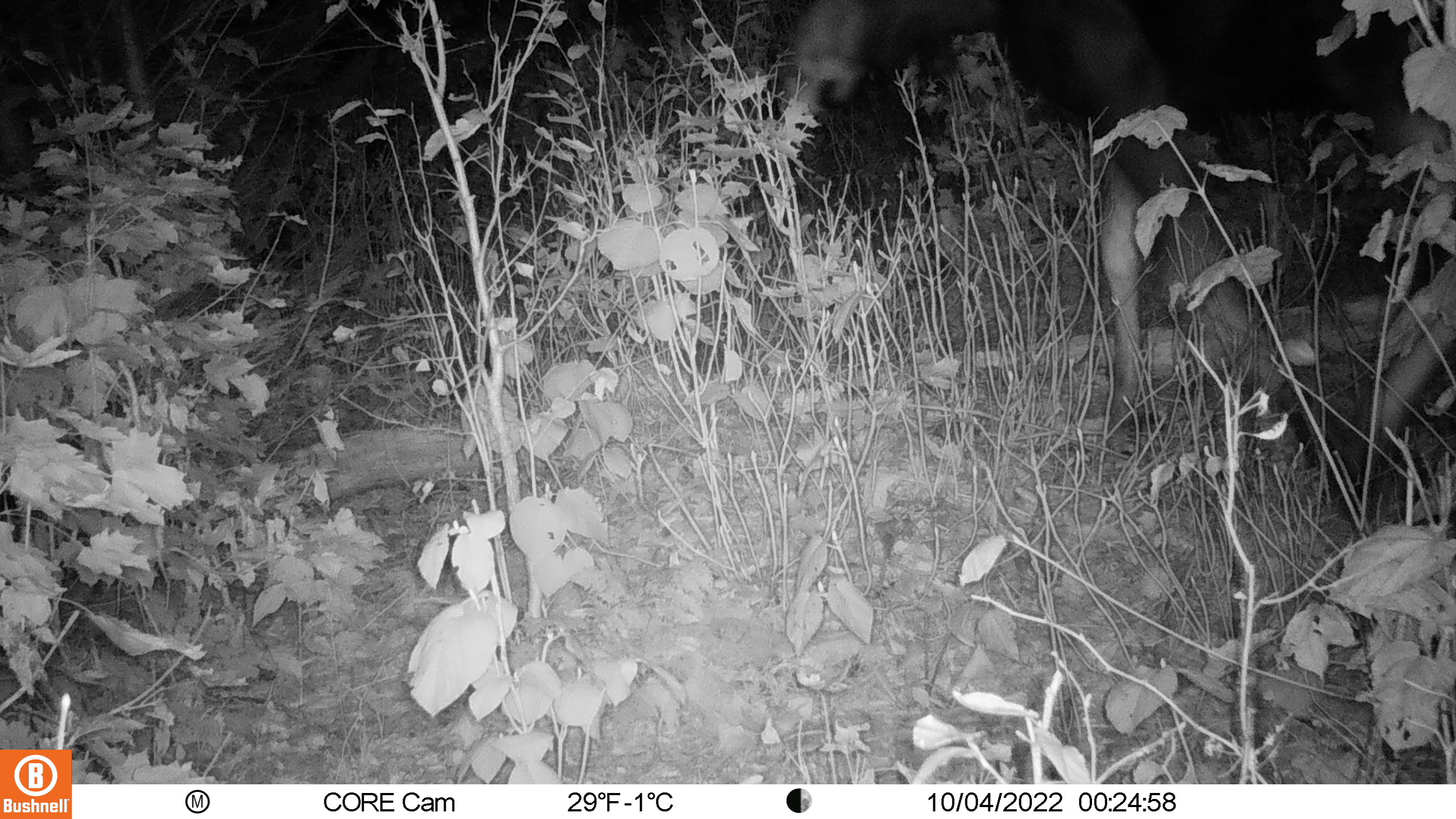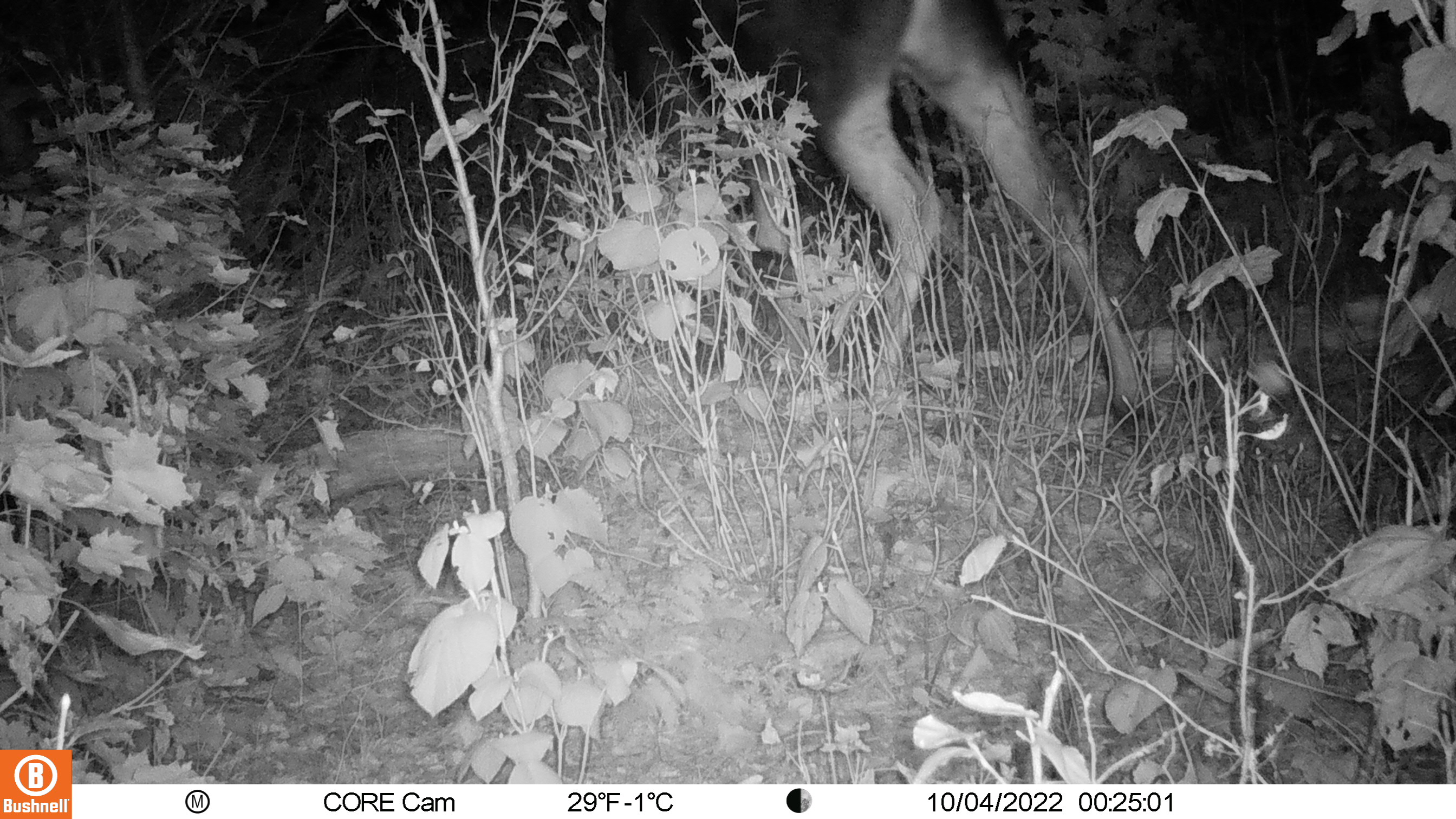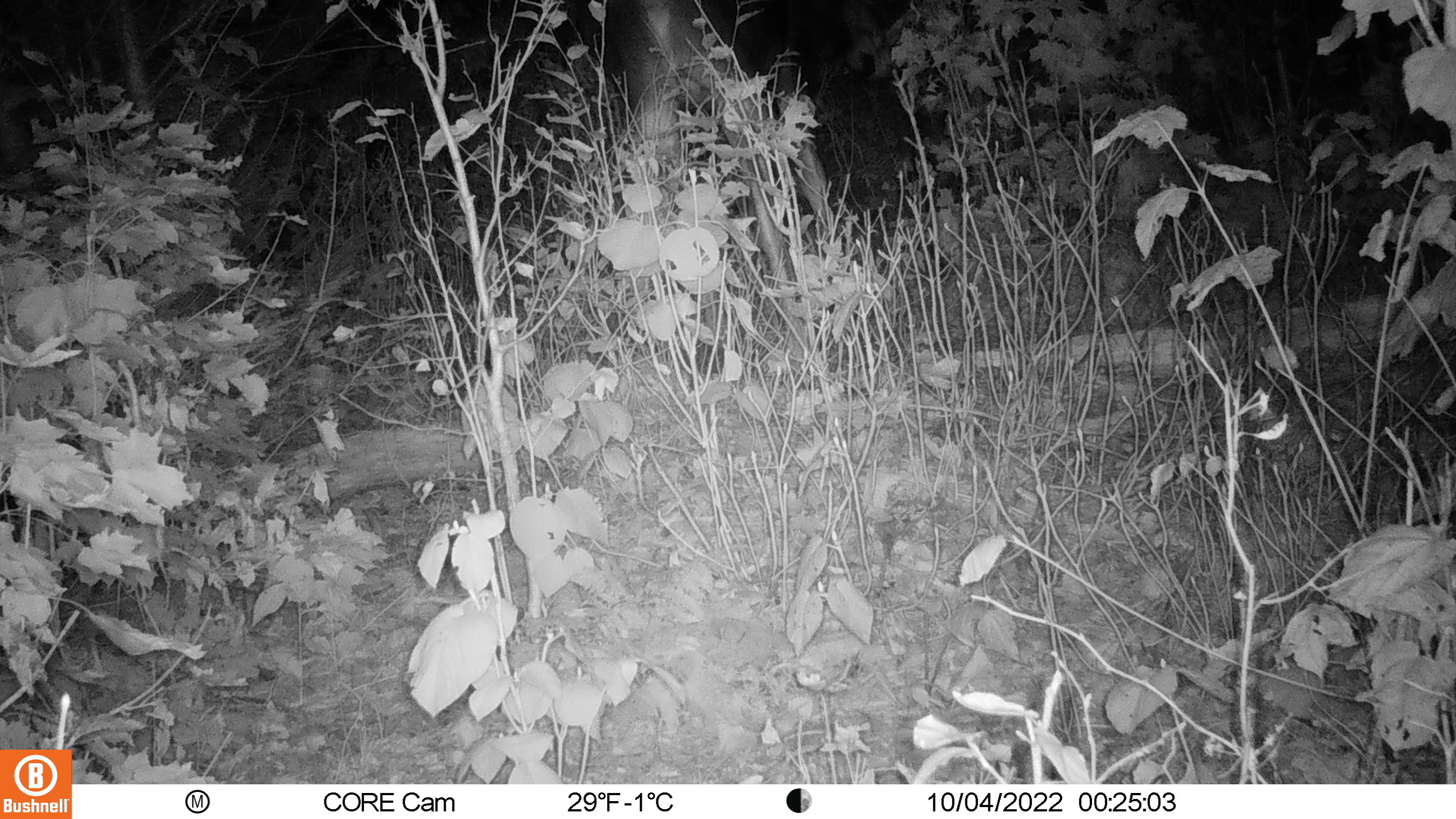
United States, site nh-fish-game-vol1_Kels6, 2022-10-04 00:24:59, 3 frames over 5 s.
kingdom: Animalia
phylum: Chordata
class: Mammalia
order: Artiodactyla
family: Cervidae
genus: Alces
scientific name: Alces alces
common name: moose